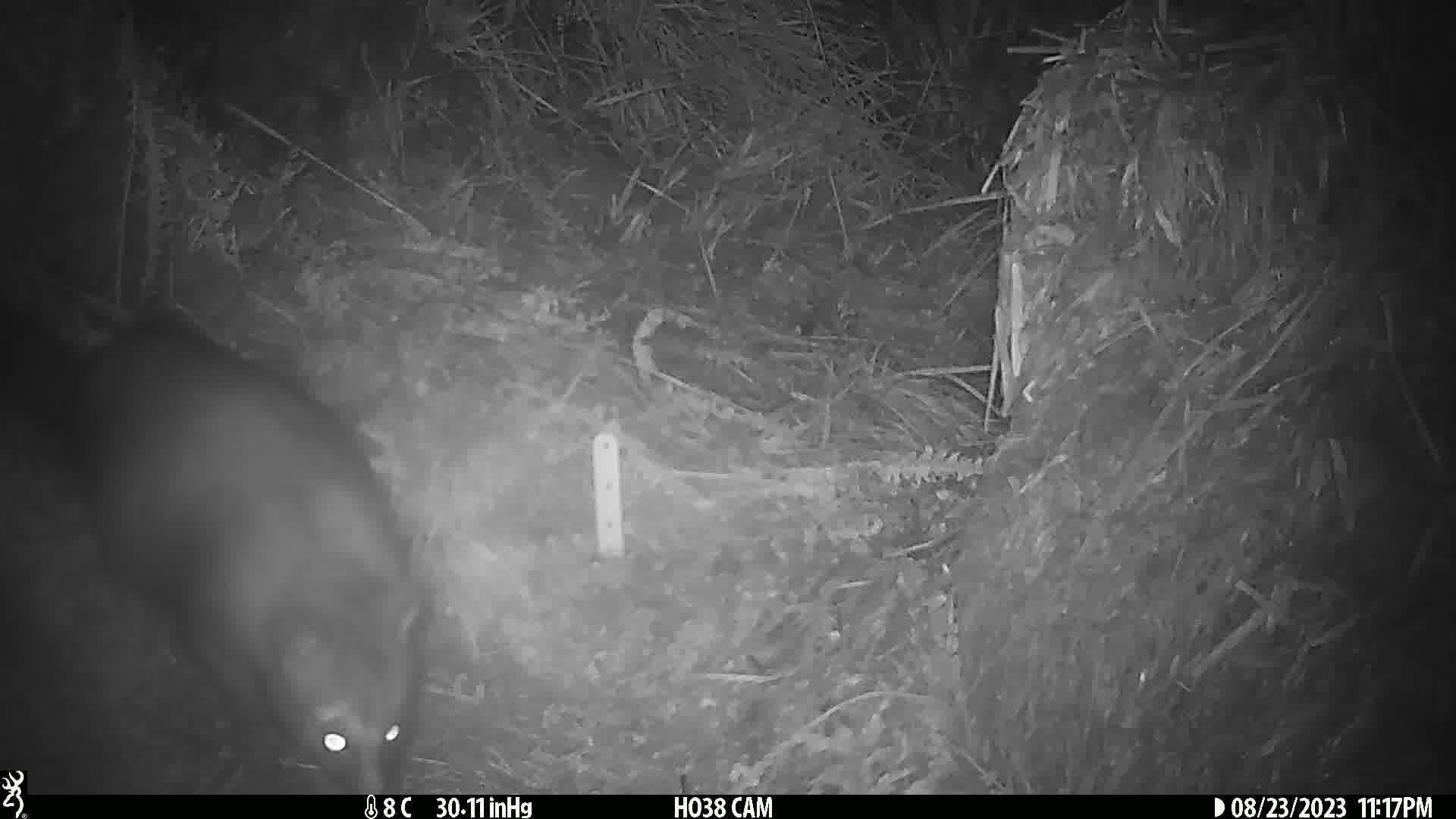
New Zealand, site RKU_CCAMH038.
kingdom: Animalia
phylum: Chordata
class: Mammalia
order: Diprotodontia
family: Phalangeridae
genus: Trichosurus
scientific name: Trichosurus vulpecula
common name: common brushtail possum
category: possum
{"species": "possum (common brushtail possum) (Trichosurus vulpecula)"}